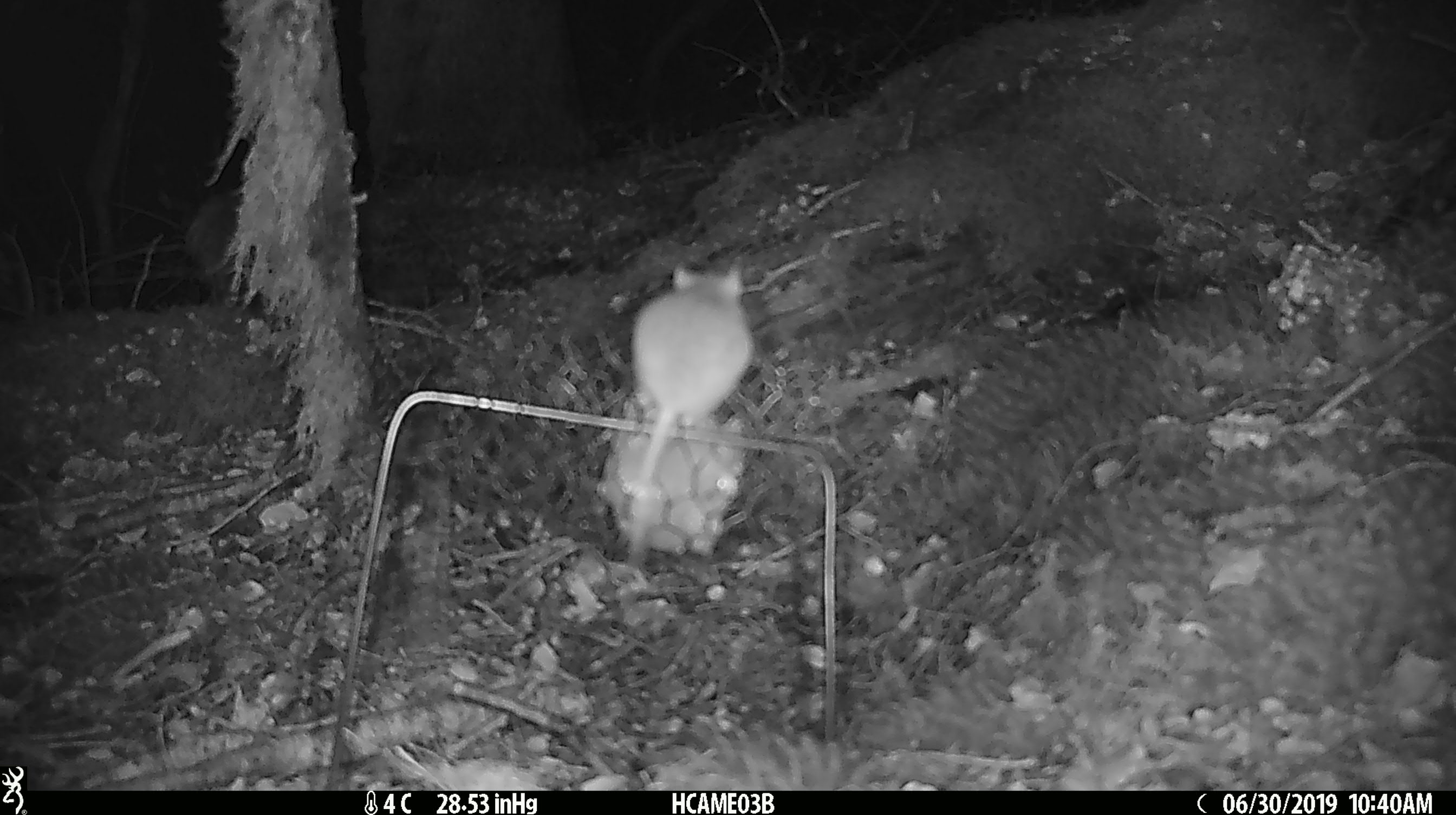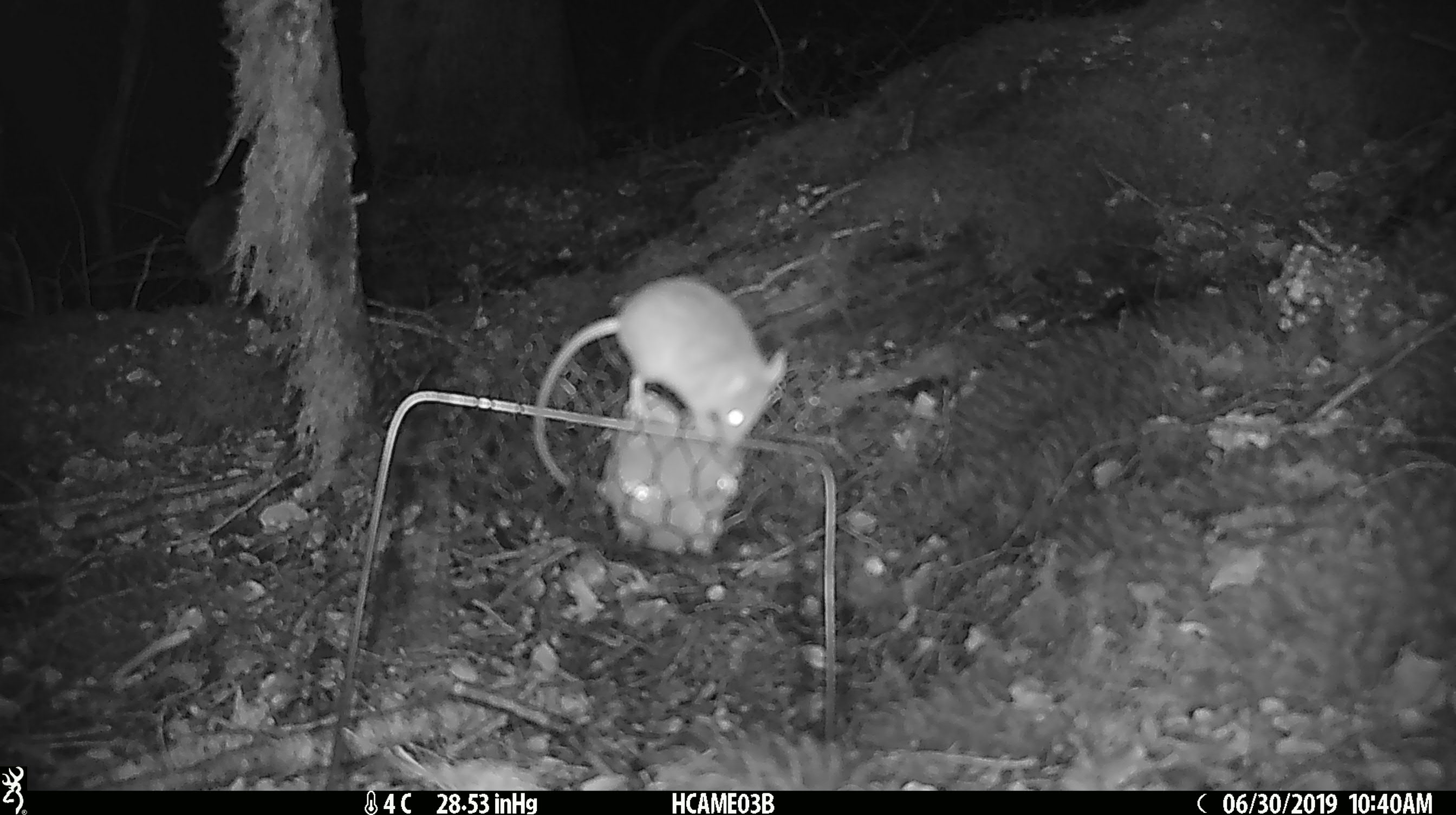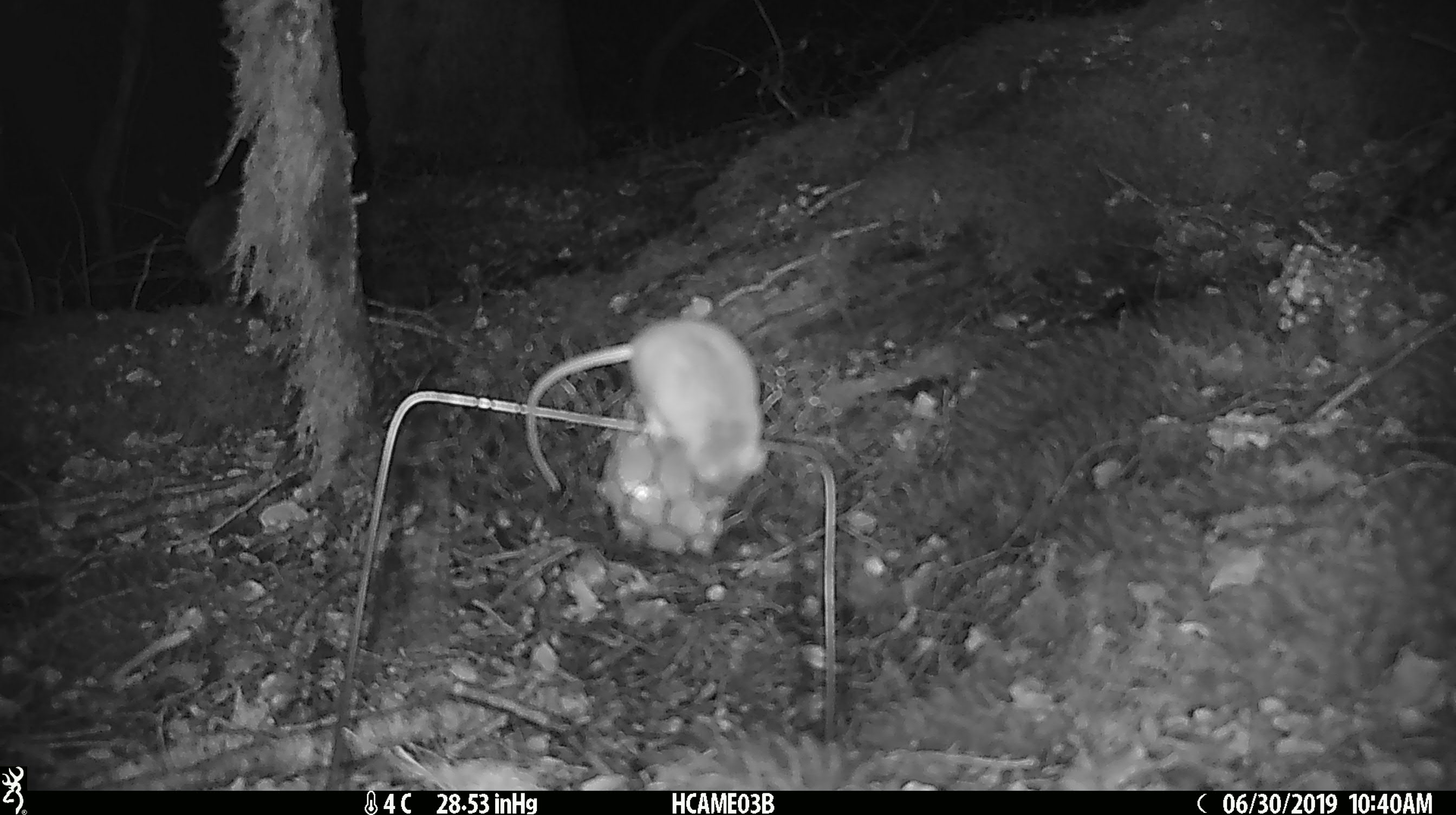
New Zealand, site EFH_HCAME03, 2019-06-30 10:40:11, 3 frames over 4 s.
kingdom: Animalia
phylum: Chordata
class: Mammalia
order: Rodentia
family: Muridae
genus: Mus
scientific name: Mus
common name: mouse